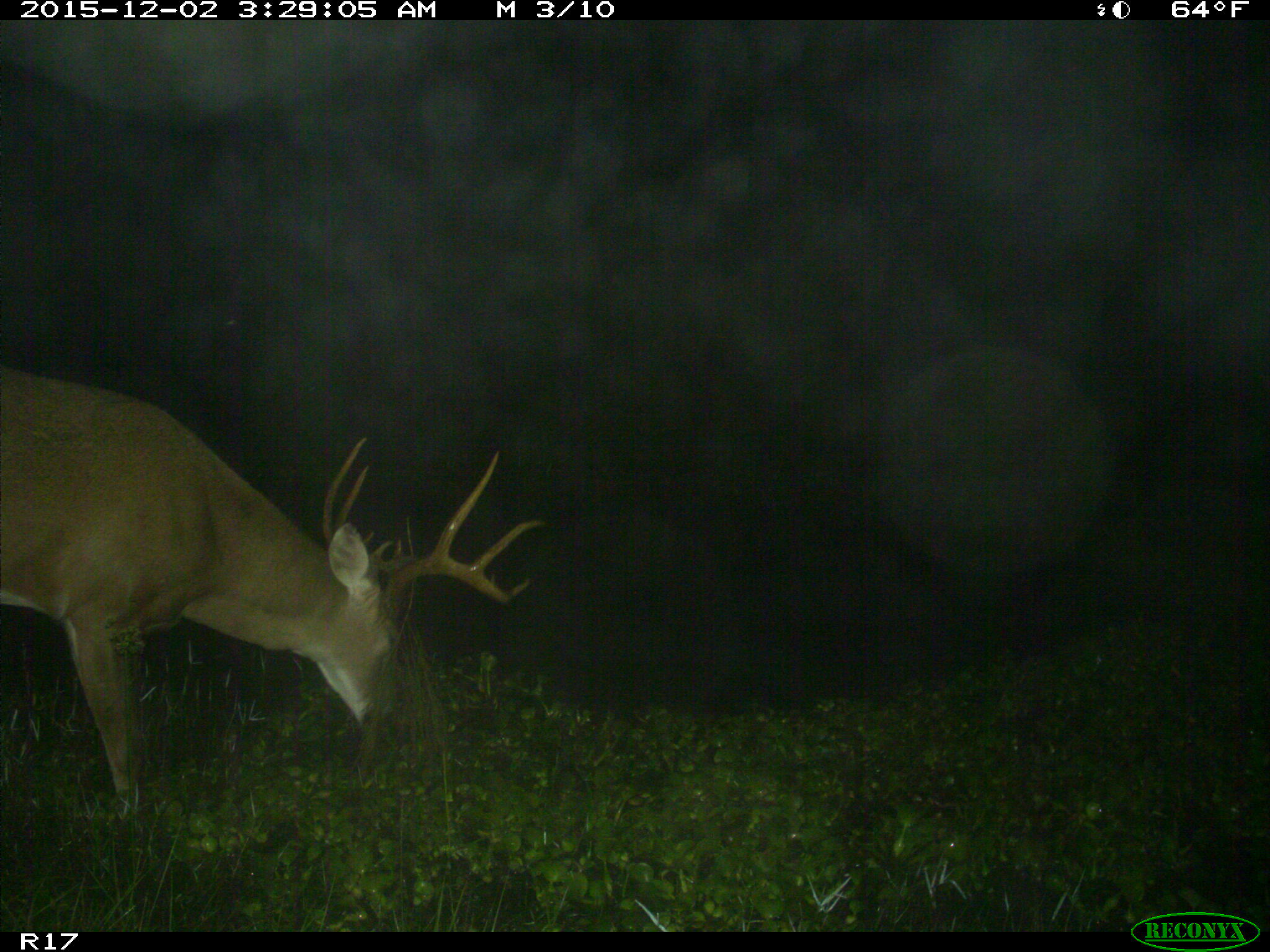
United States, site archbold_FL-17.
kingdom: Animalia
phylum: Chordata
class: Mammalia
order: Artiodactyla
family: Cervidae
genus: Odocoileus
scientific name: Odocoileus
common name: deer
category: unidentified deer